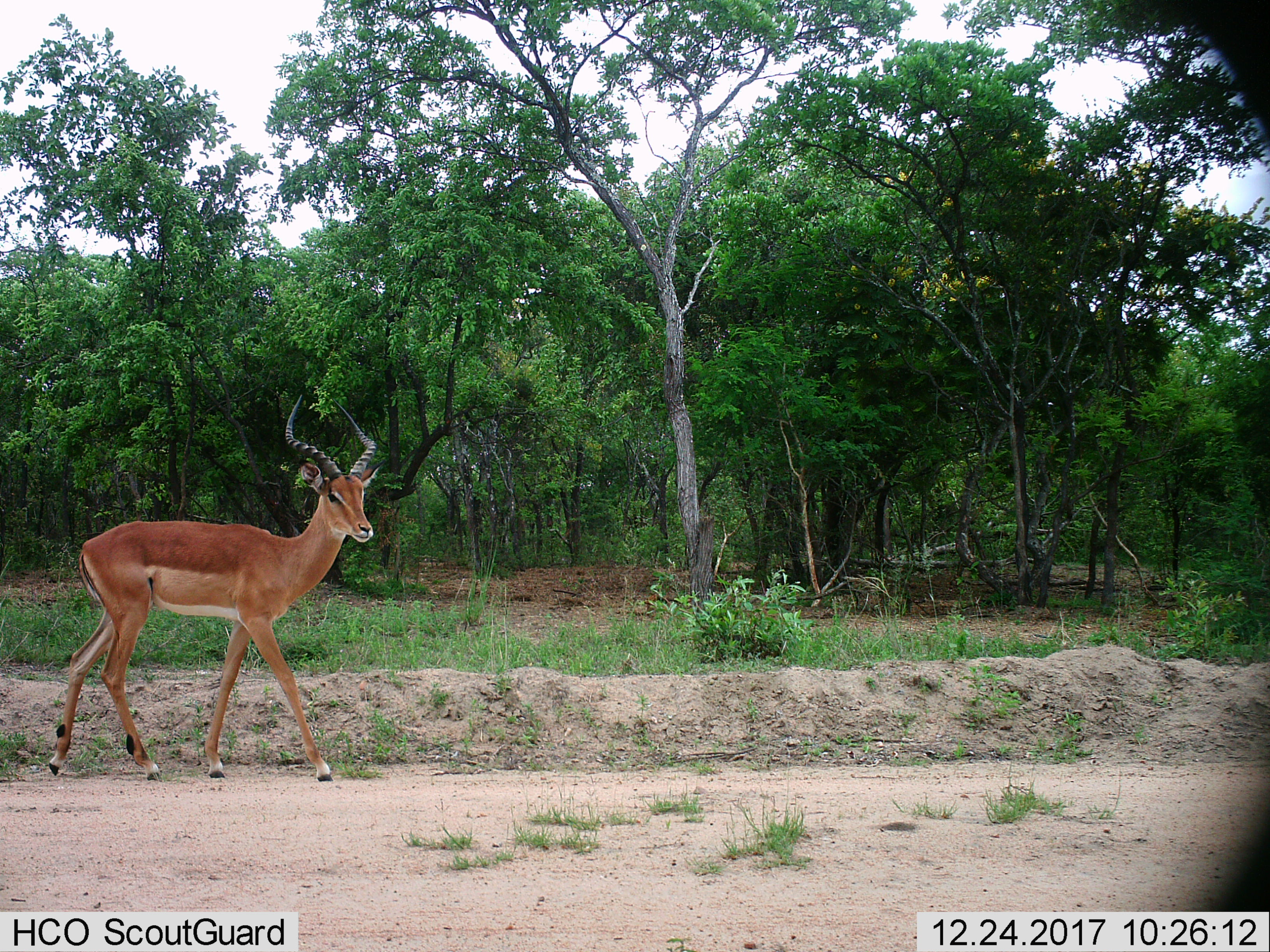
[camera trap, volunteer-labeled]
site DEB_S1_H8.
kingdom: Animalia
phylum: Chordata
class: Mammalia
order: Artiodactyla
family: Bovidae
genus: Aepyceros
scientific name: Aepyceros melampus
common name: impala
Impala (Aepyceros melampus), count 1. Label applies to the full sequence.